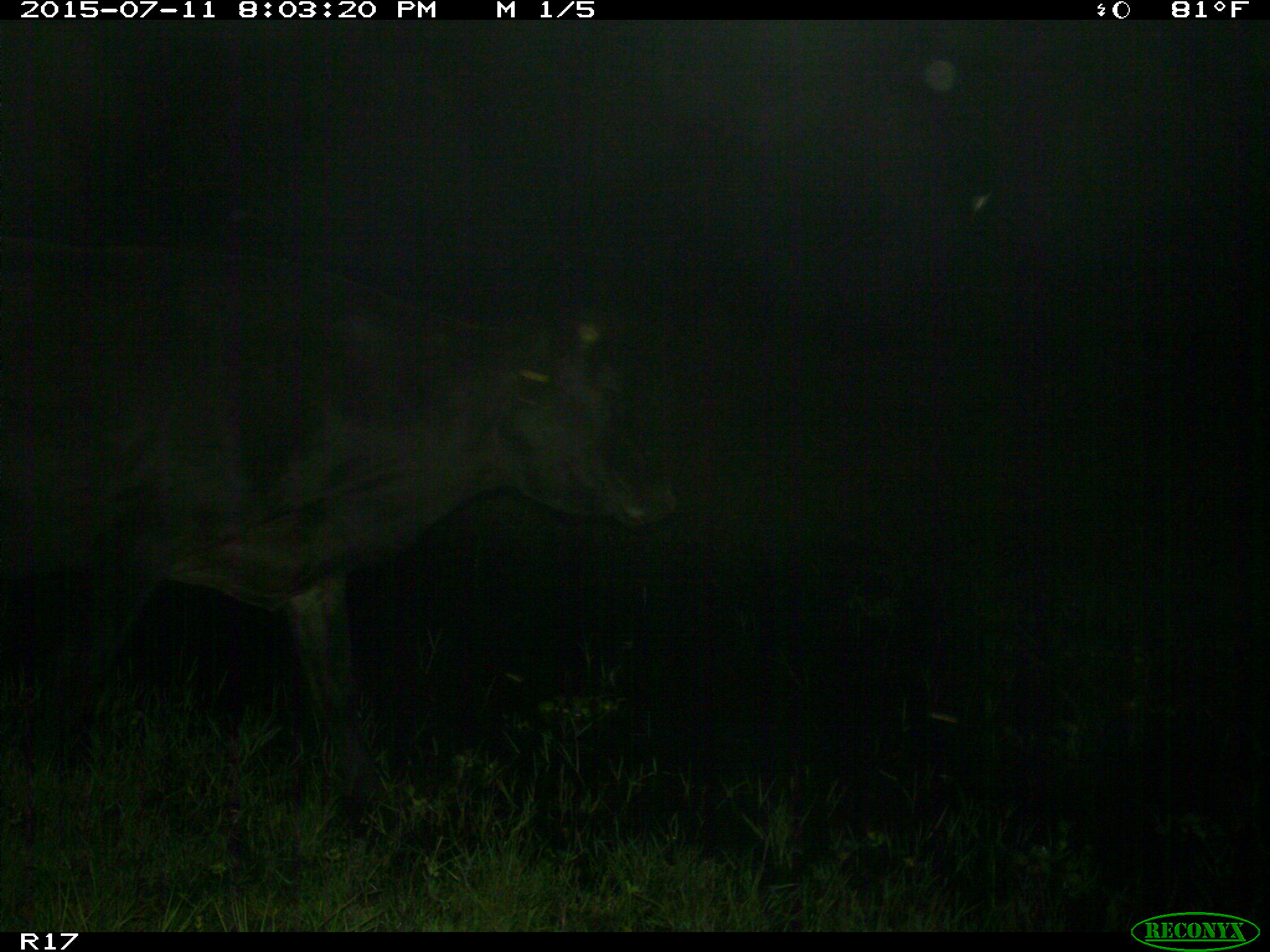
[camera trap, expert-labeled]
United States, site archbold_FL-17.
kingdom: Animalia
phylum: Chordata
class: Mammalia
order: Artiodactyla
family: Bovidae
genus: Bos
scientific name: Bos taurus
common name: domestic cow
Bos taurus (domestic cow).